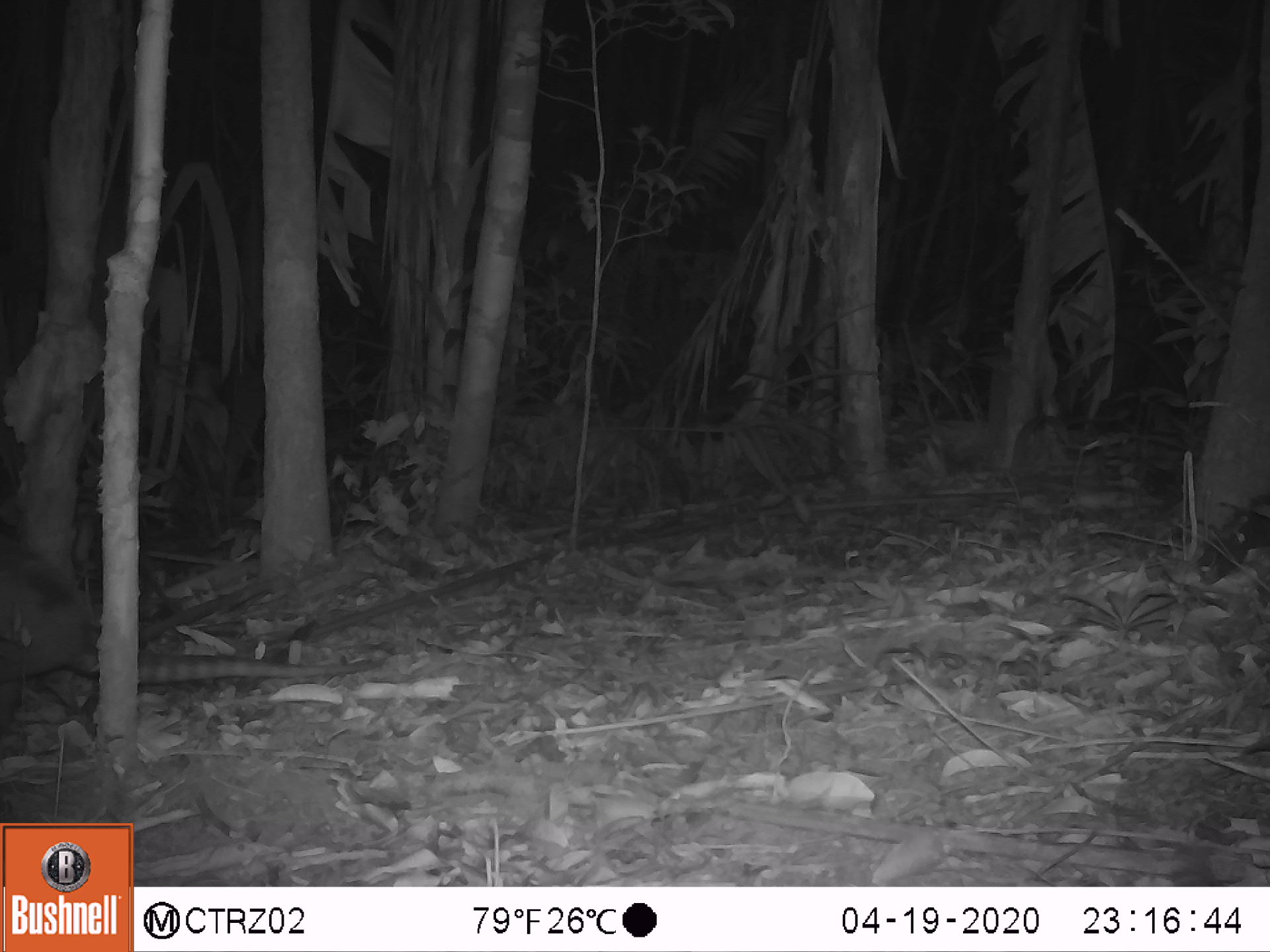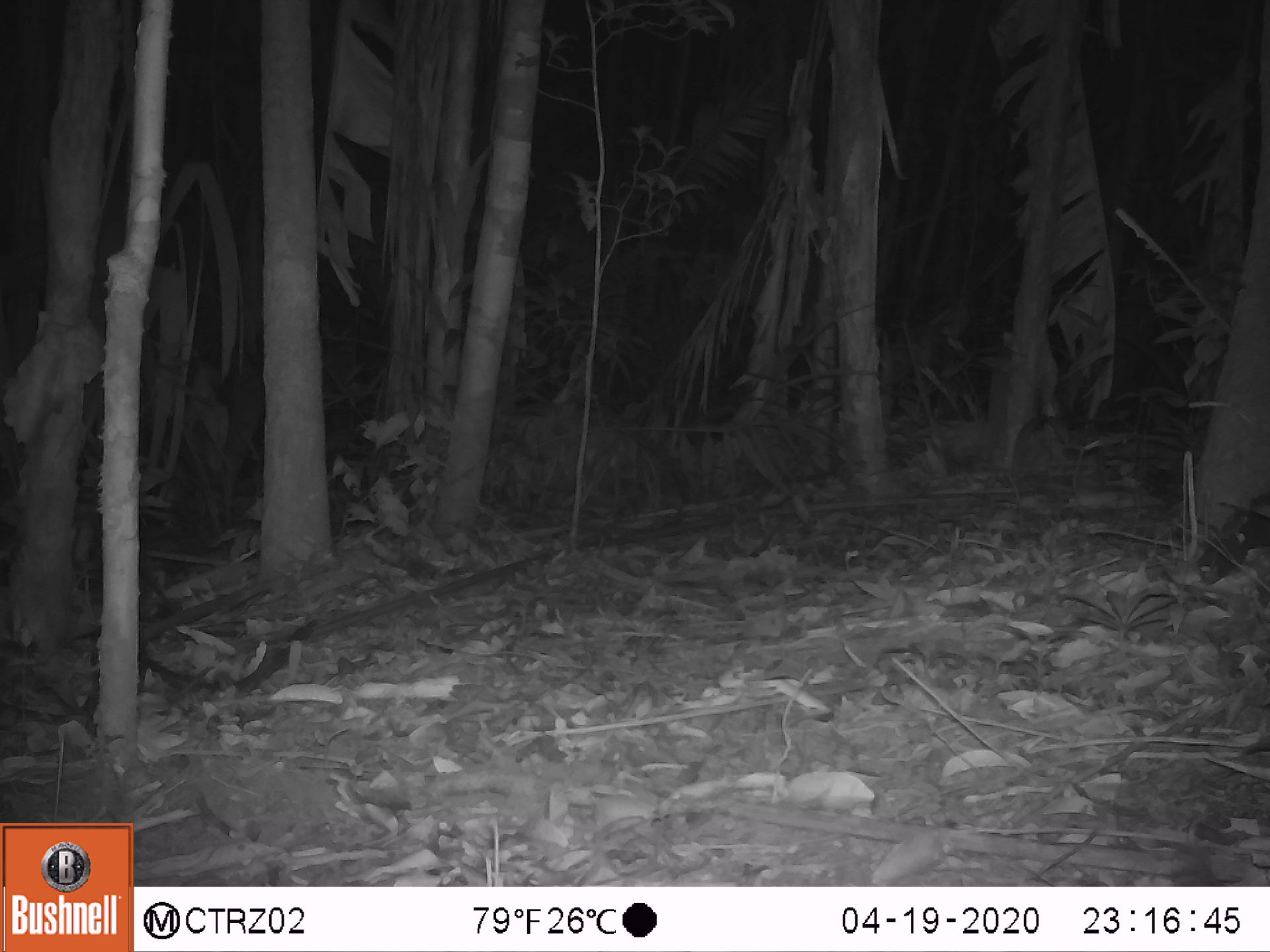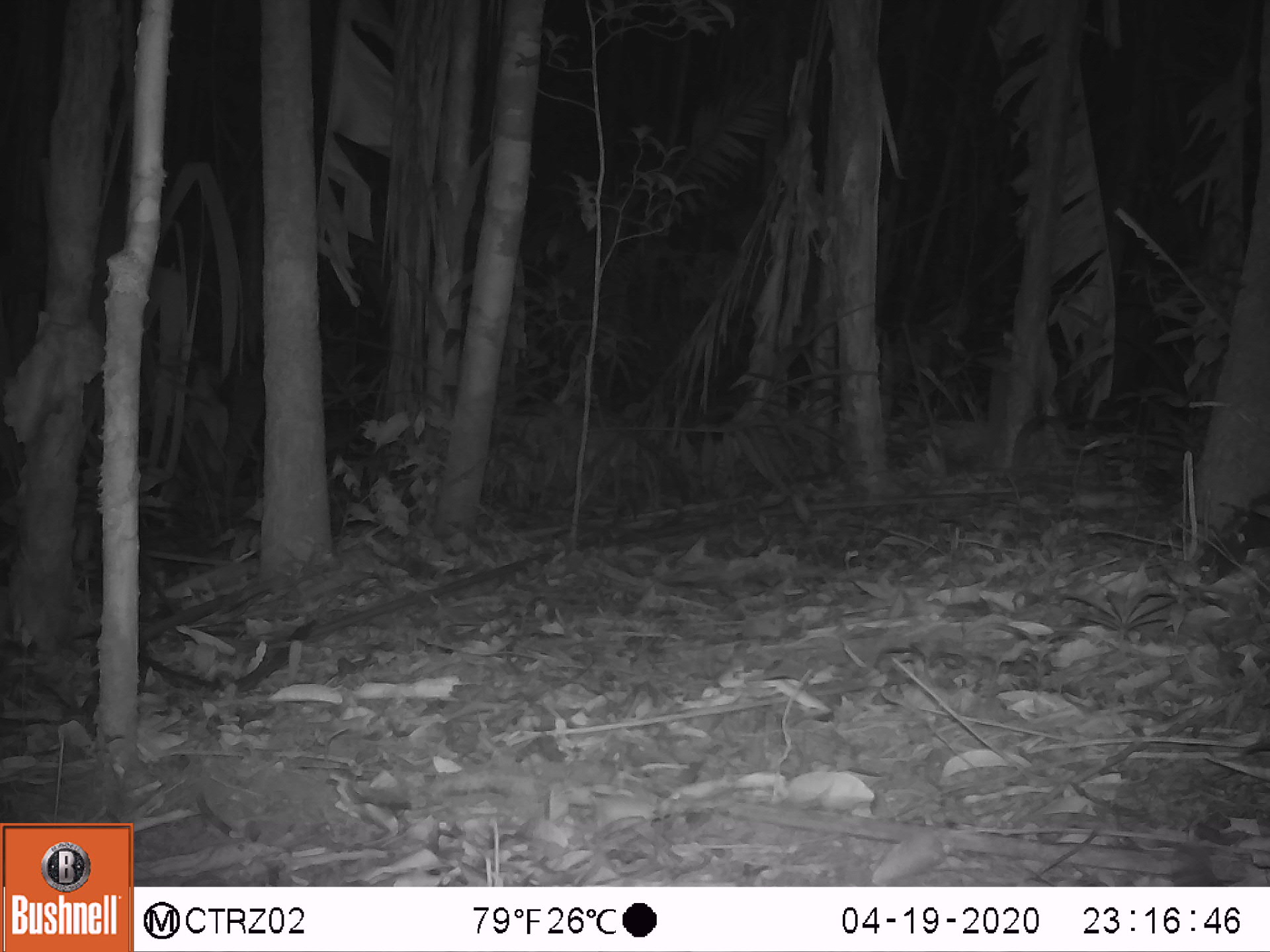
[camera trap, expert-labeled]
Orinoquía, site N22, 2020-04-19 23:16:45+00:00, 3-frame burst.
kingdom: Animalia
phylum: Chordata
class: Mammalia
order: Cingulata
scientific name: Cingulata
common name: armadillo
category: unknown armadillo